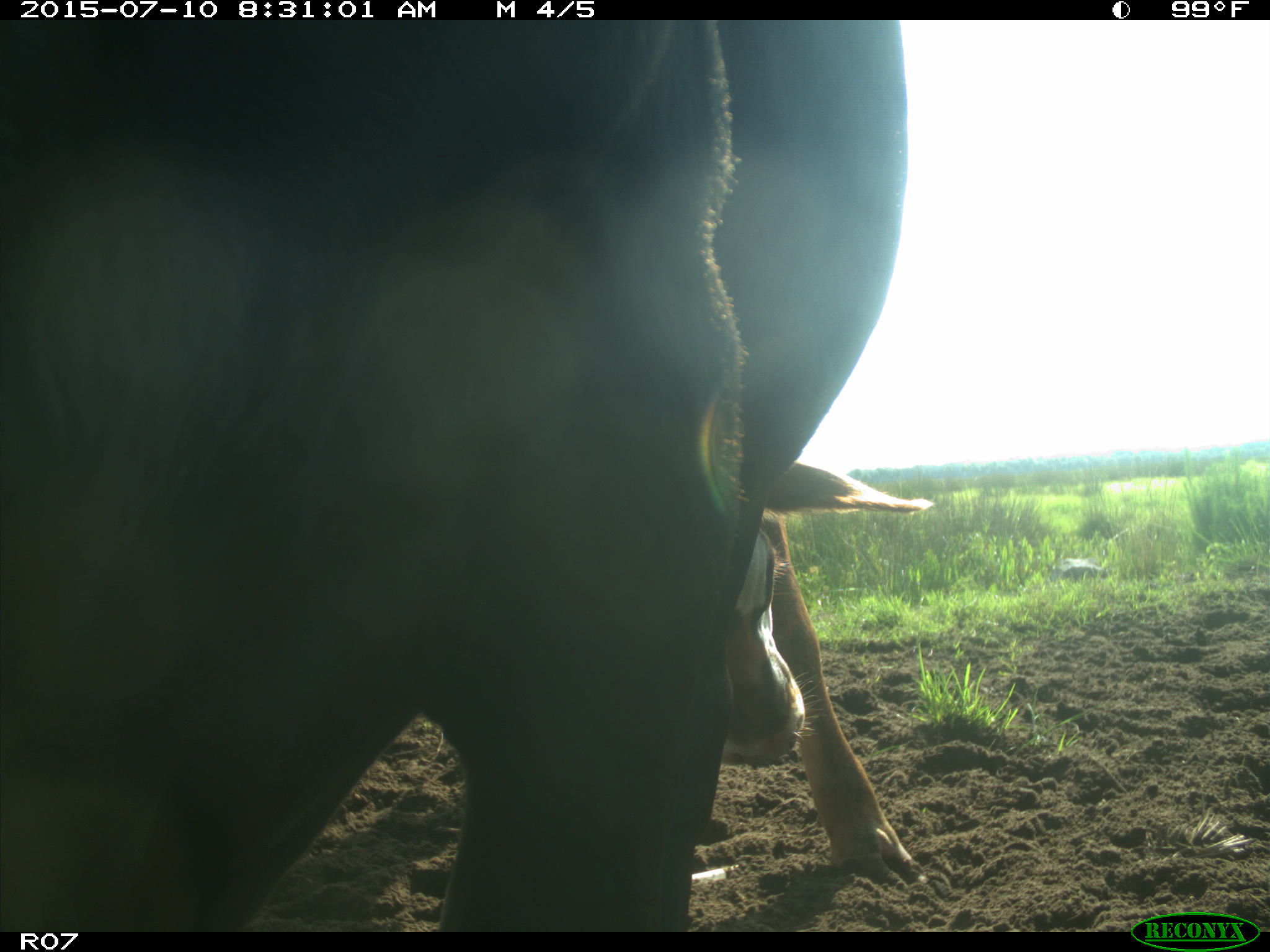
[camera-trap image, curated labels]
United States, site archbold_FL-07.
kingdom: Animalia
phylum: Chordata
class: Mammalia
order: Artiodactyla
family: Bovidae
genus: Bos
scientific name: Bos taurus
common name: domestic cow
Bos taurus (domestic cow).